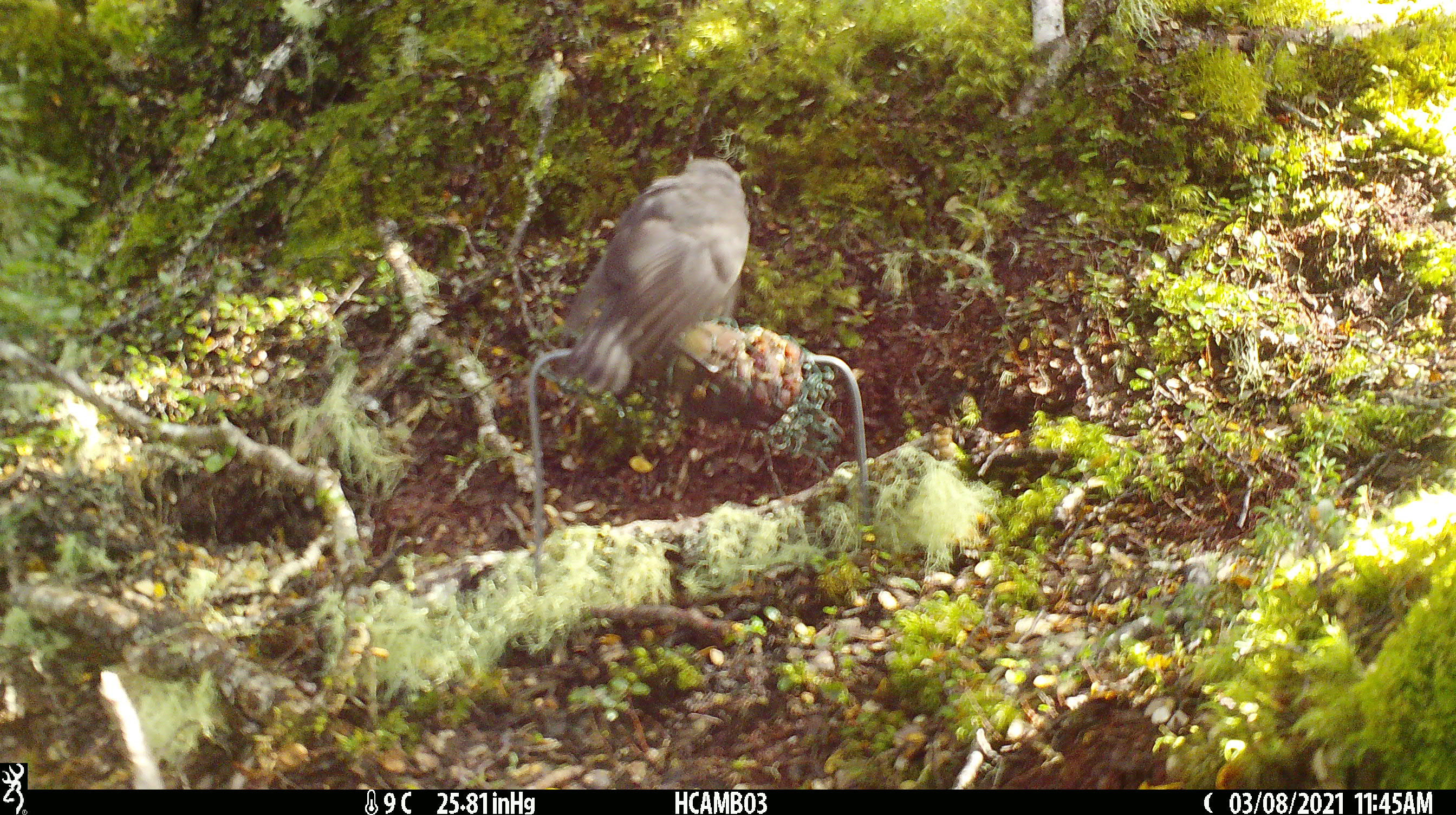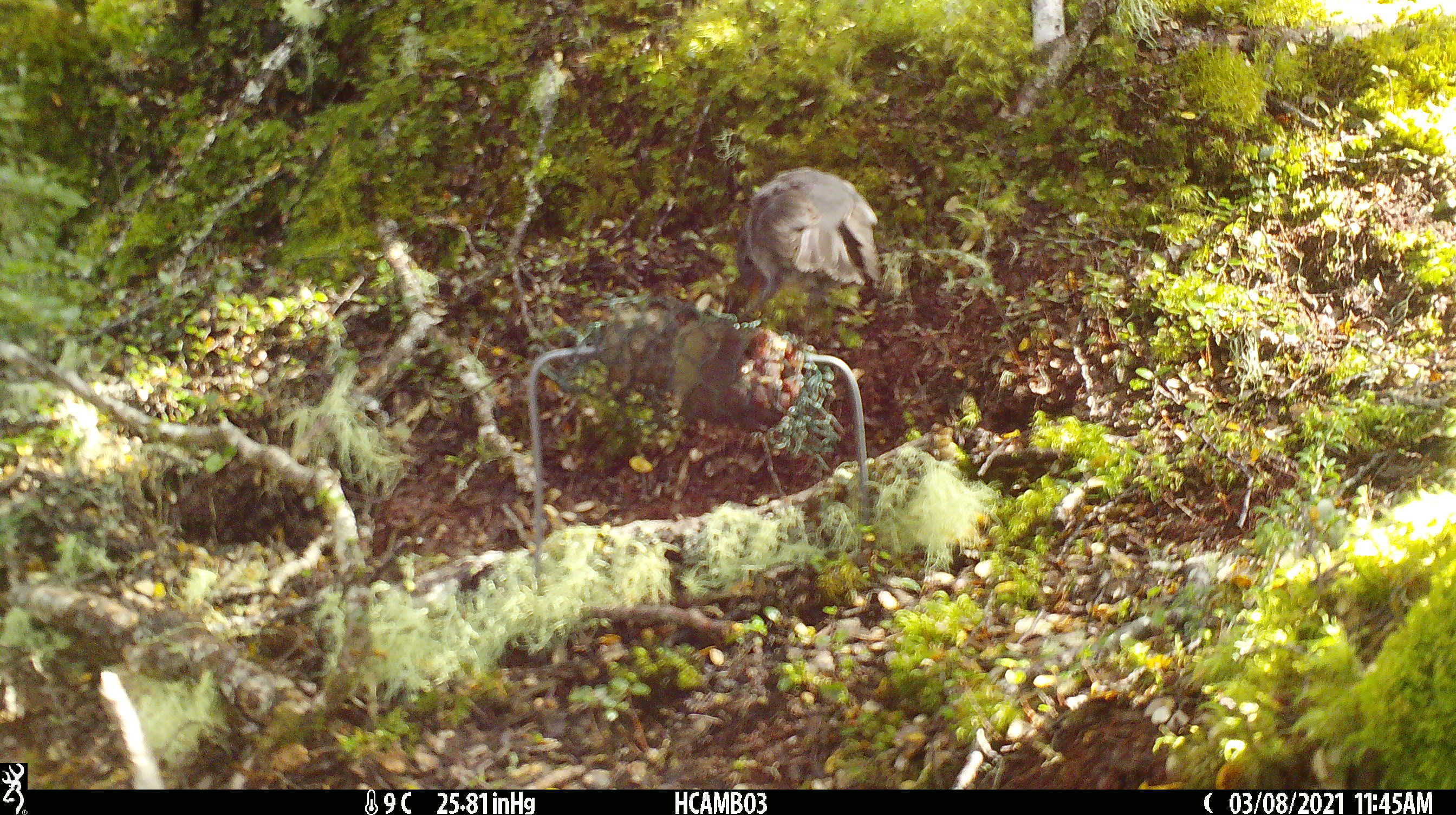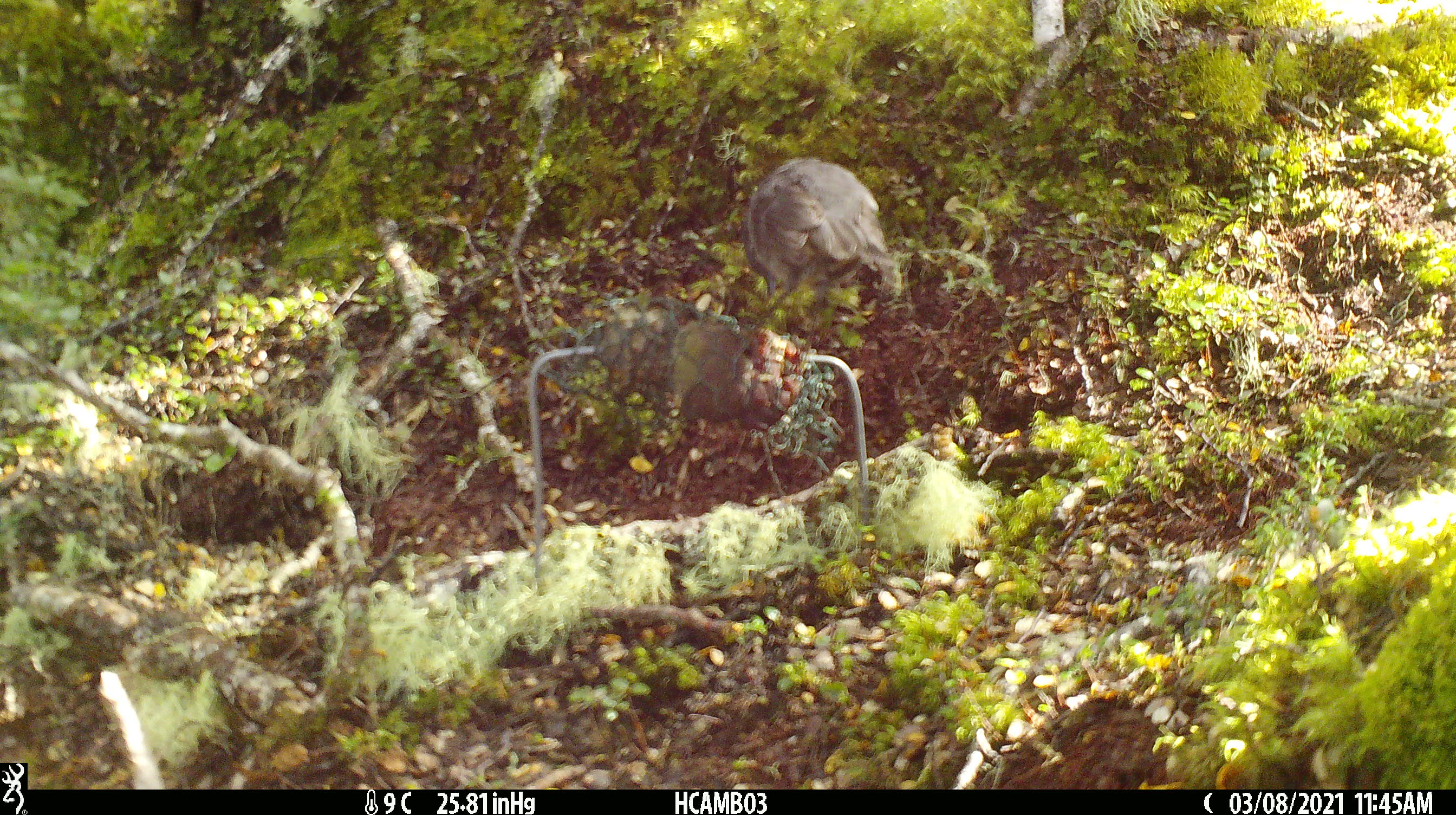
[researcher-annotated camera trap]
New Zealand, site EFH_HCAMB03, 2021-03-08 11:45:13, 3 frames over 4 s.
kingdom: Animalia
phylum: Chordata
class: Aves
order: Passeriformes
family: Petroicidae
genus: Petroica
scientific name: Petroica australis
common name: new zealand robin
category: robin